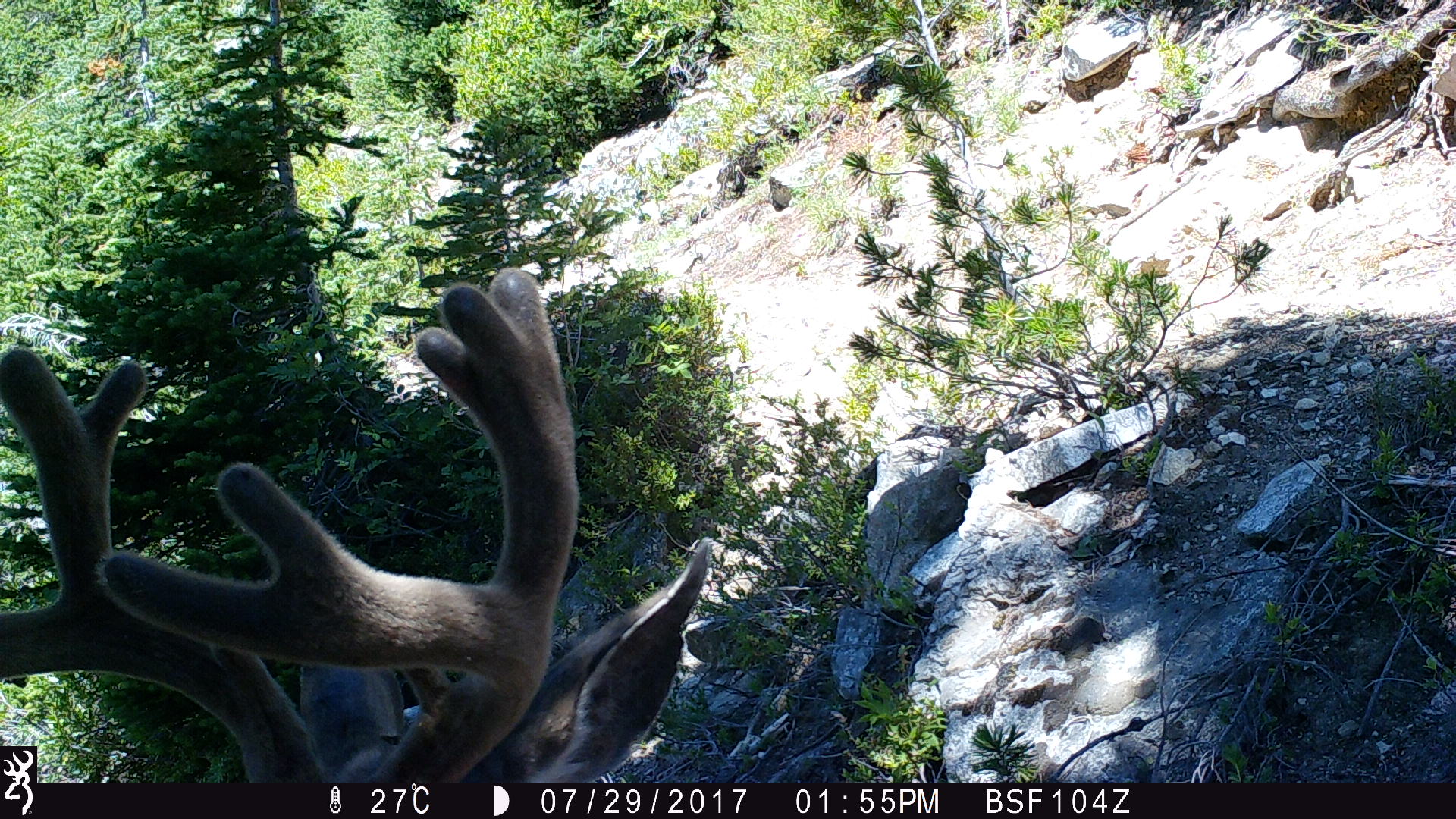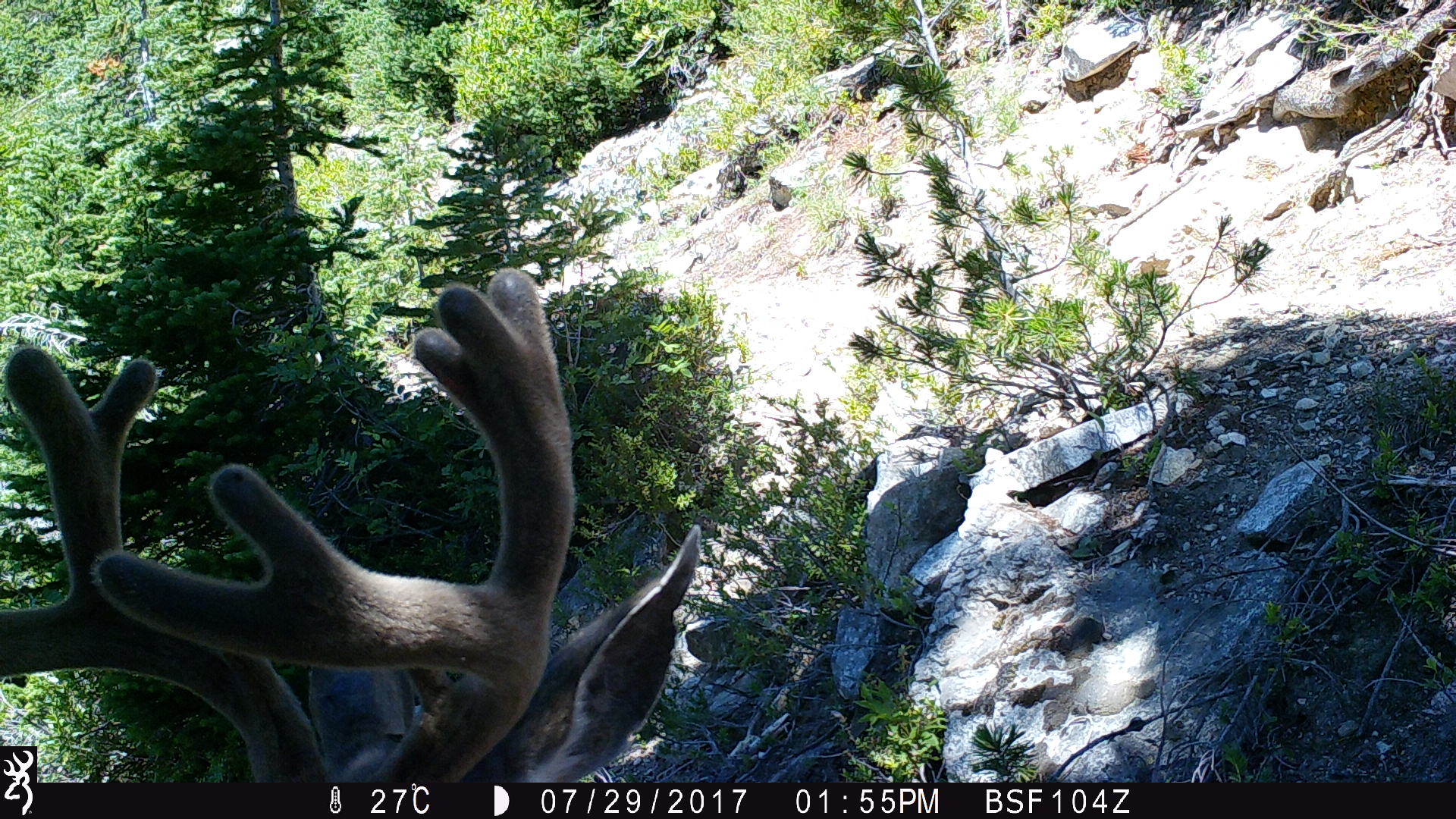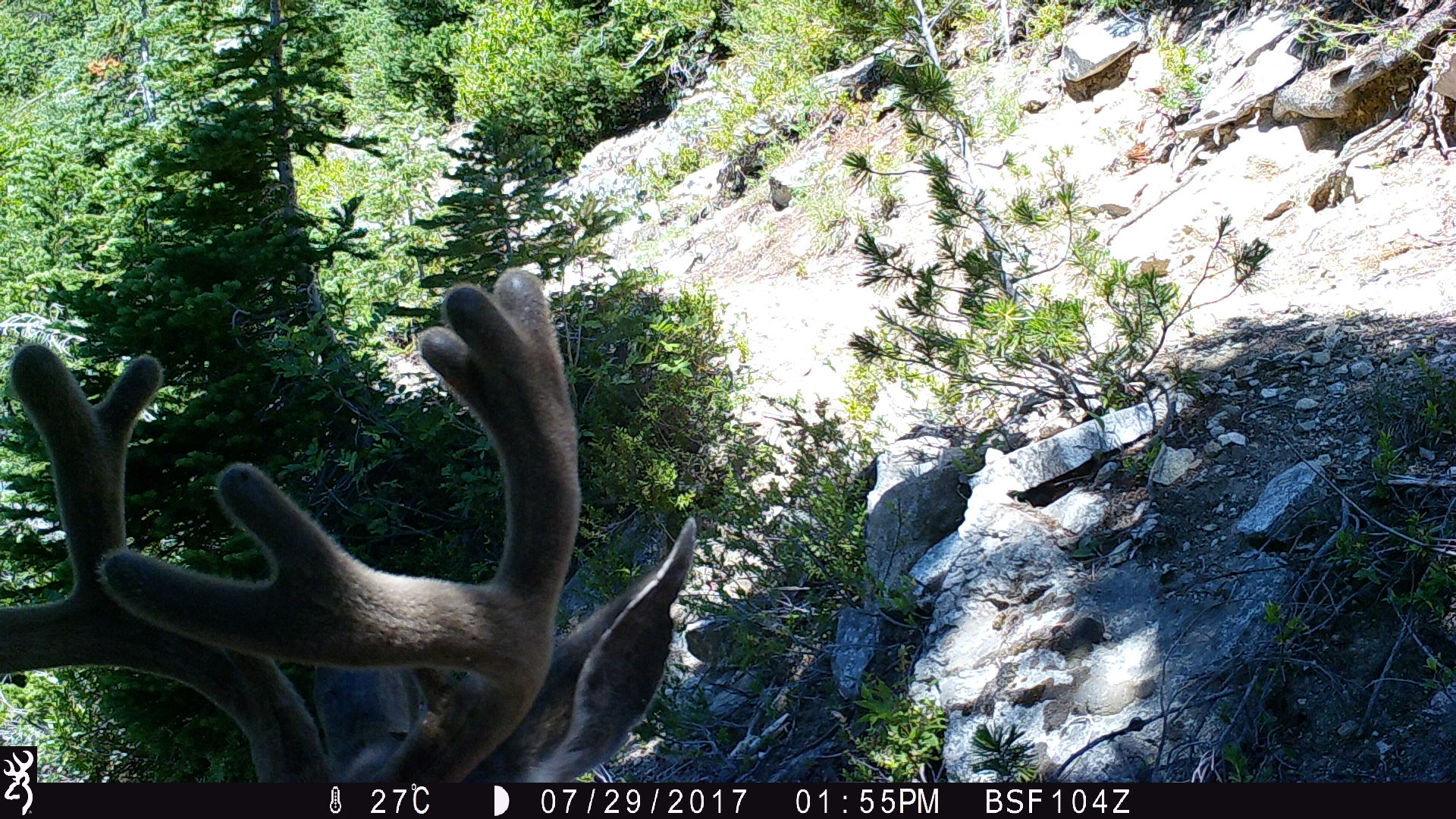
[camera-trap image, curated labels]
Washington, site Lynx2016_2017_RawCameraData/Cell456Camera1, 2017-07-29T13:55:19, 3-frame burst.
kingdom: Animalia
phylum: Chordata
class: Mammalia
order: Artiodactyla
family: Cervidae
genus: Odocoileus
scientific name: Odocoileus hemionus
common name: mule deer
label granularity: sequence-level